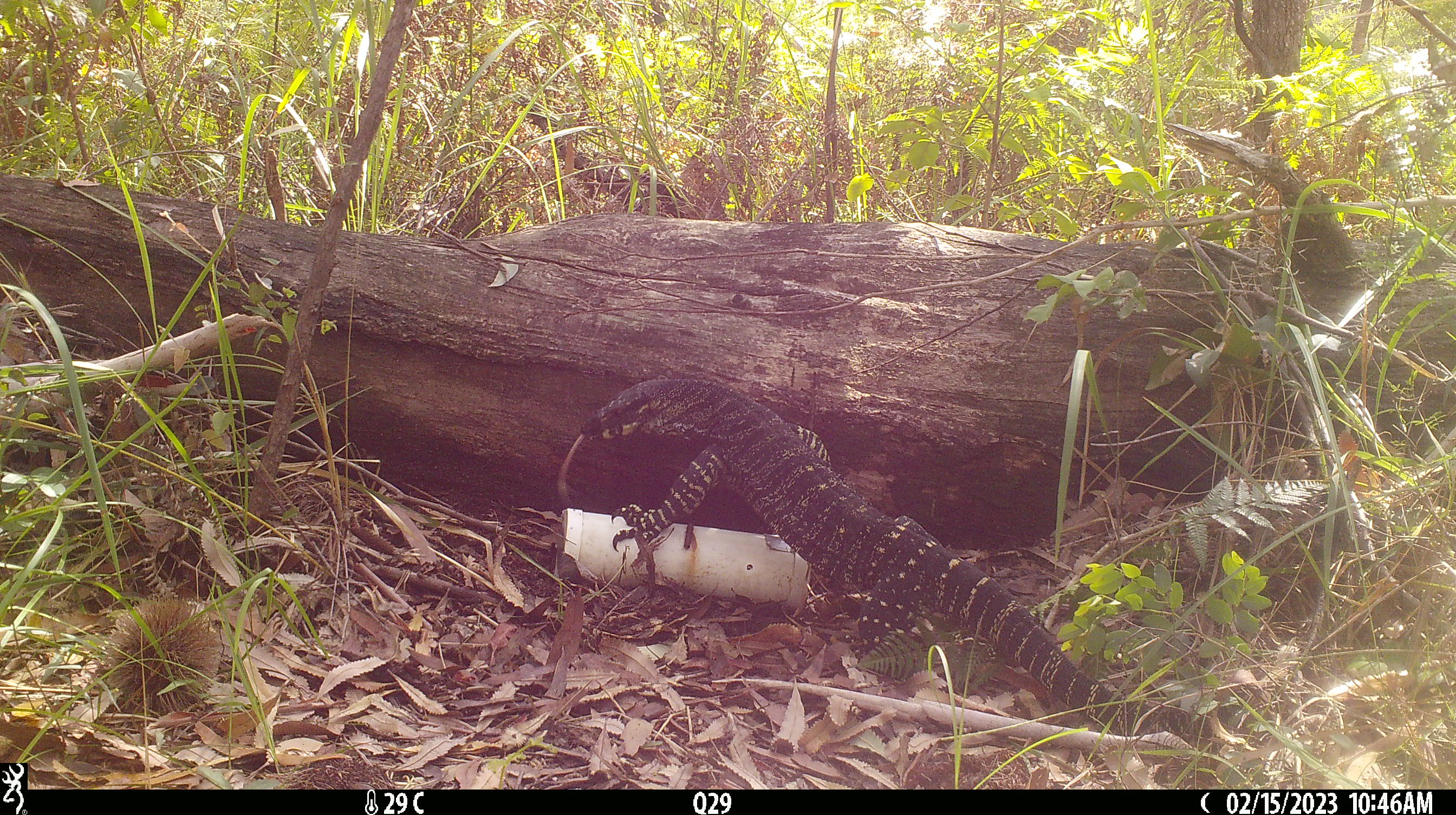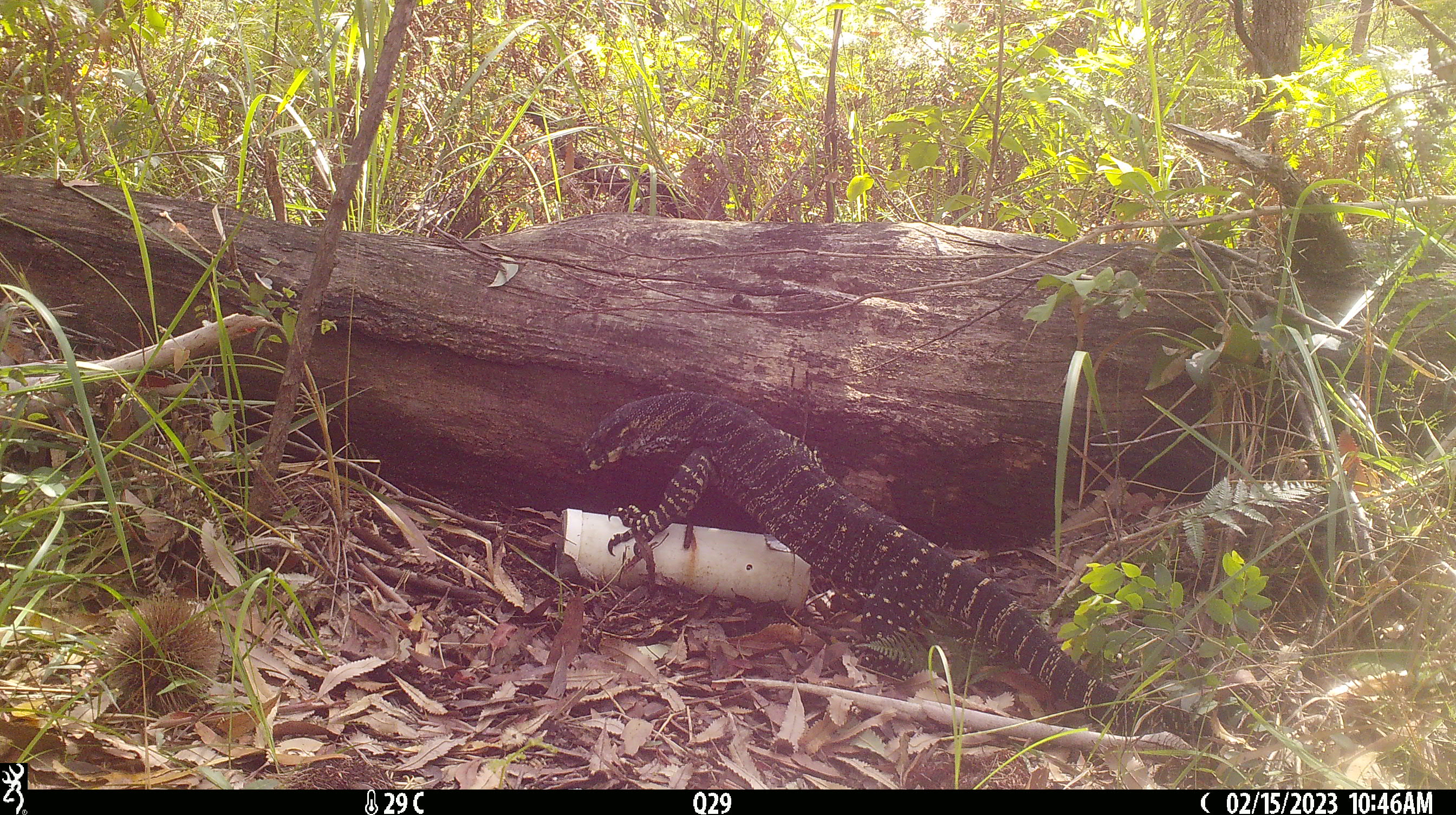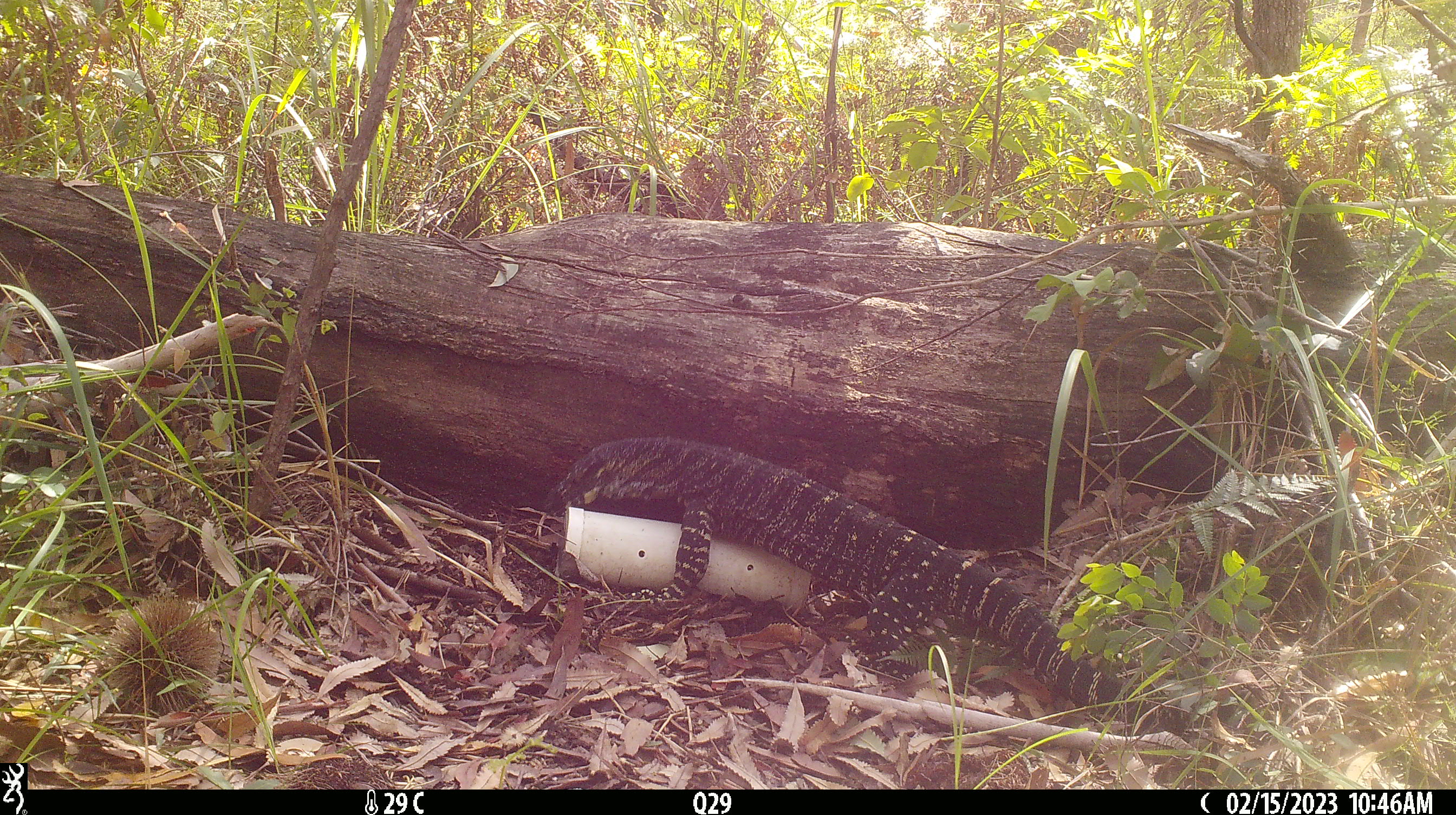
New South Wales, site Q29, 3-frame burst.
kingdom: Animalia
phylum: Chordata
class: Reptilia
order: Squamata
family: Varanidae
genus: Varanus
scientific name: Varanus varius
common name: lace monitor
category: goanna